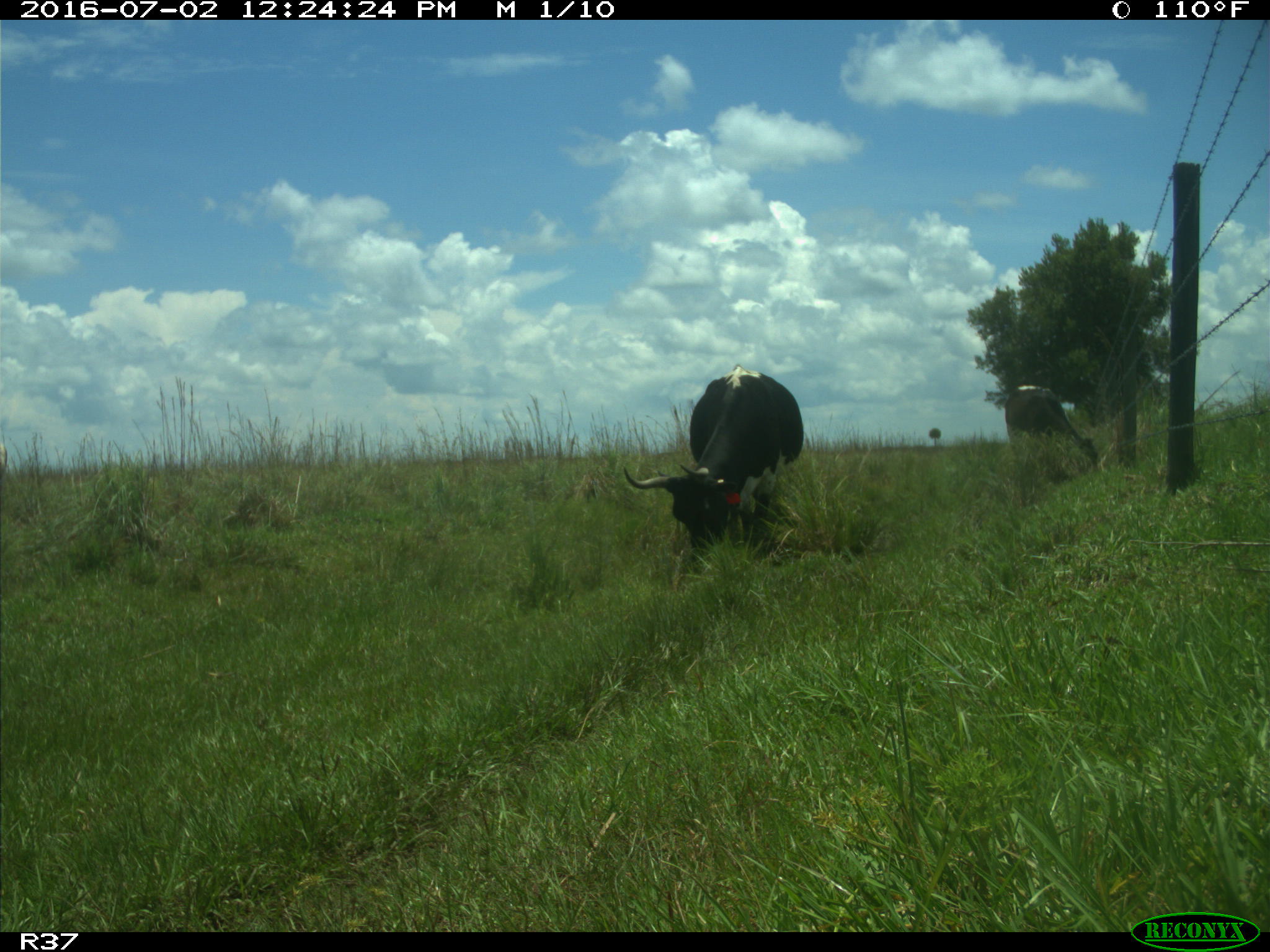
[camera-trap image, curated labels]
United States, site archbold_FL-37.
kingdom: Animalia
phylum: Chordata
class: Mammalia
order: Artiodactyla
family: Bovidae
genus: Bos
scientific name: Bos taurus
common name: domestic cow